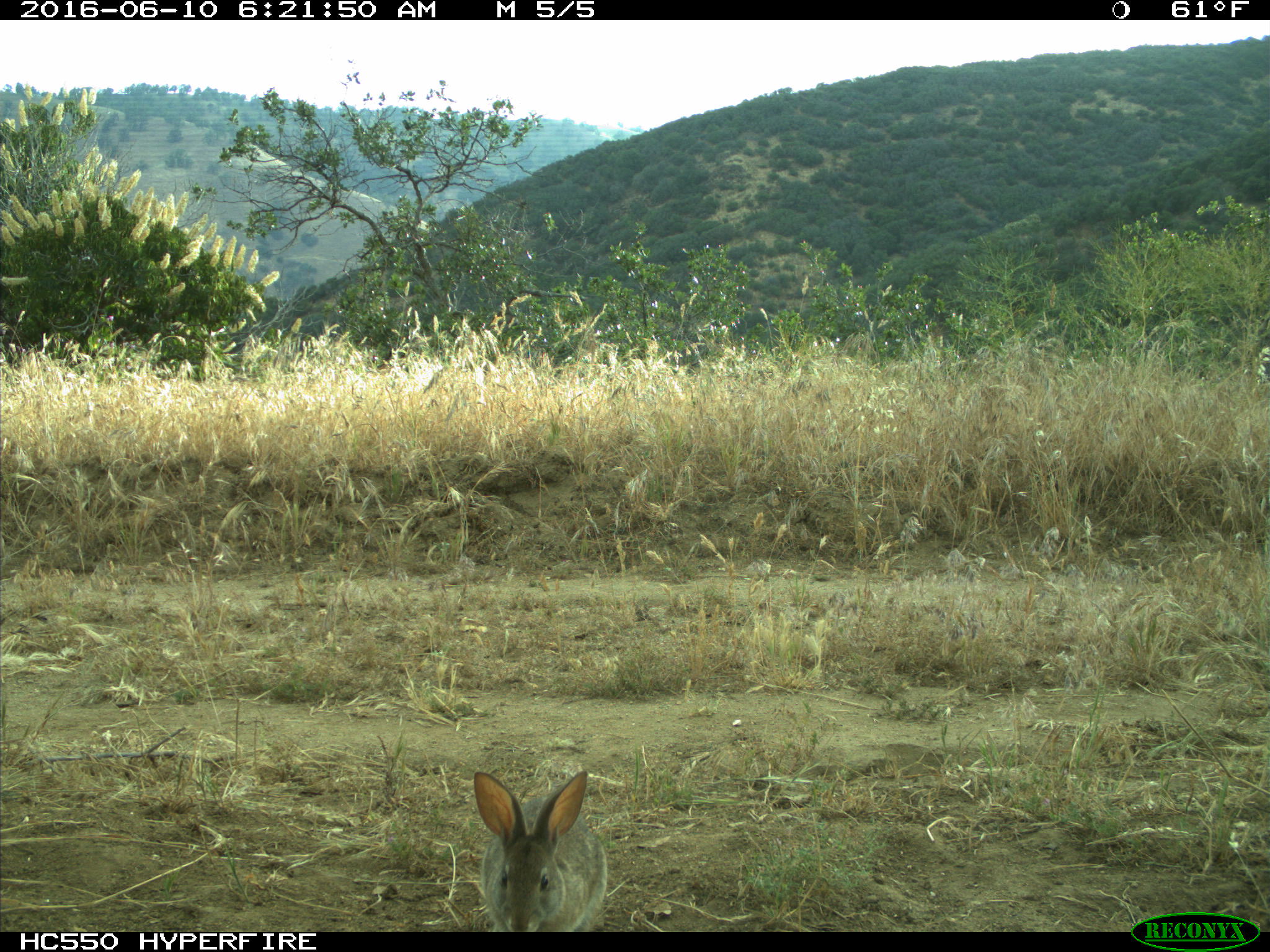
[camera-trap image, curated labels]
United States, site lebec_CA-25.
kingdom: Animalia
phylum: Chordata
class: Mammalia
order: Lagomorpha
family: Leporidae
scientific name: Leporidae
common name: rabbits and hares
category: unidentified rabbit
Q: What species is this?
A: Unidentified rabbit (rabbits and hares) (Leporidae).